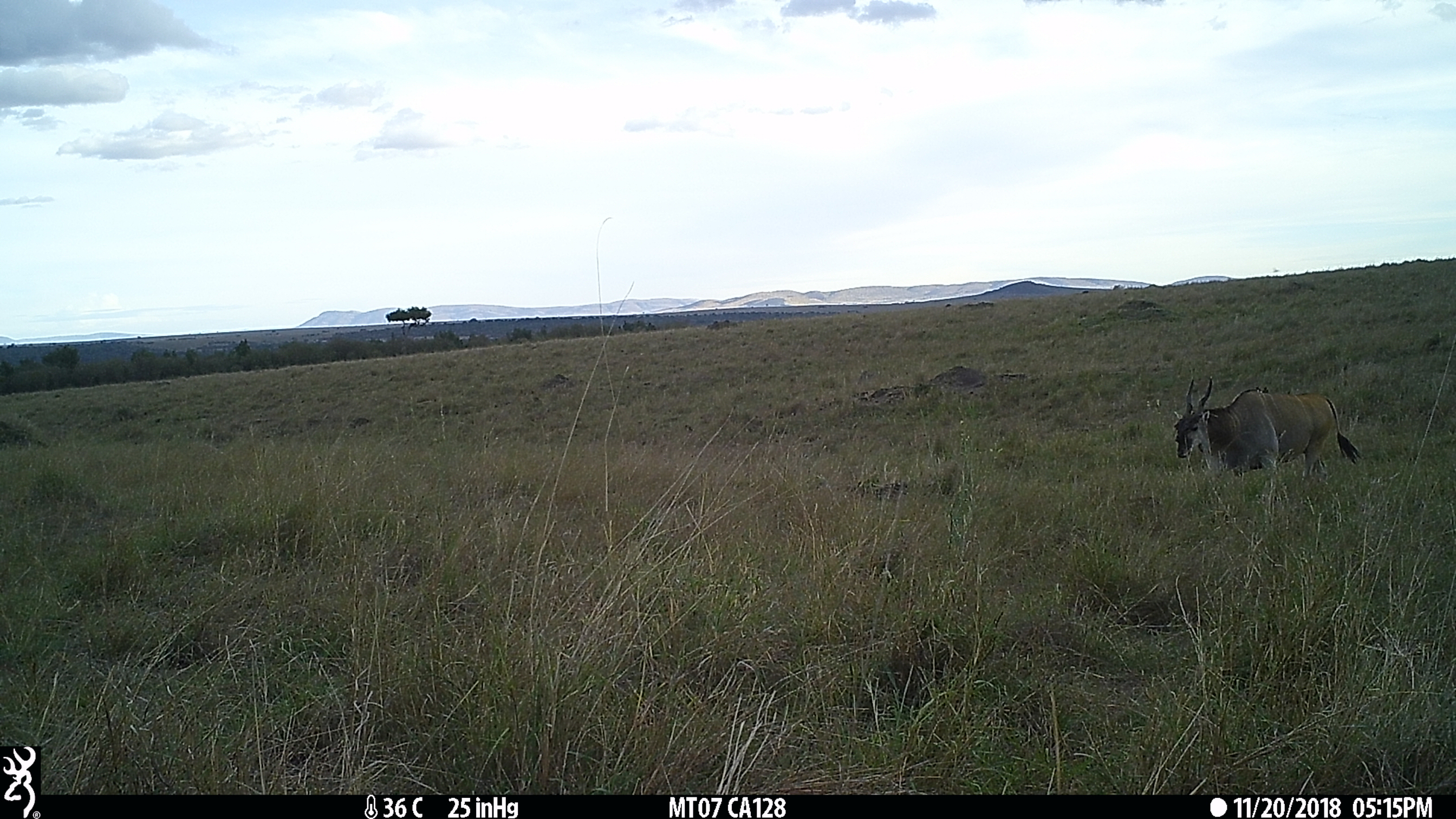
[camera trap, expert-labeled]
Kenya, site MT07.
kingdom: Animalia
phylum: Chordata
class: Mammalia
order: Artiodactyla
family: Bovidae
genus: Tragelaphus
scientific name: Tragelaphus oryx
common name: eland